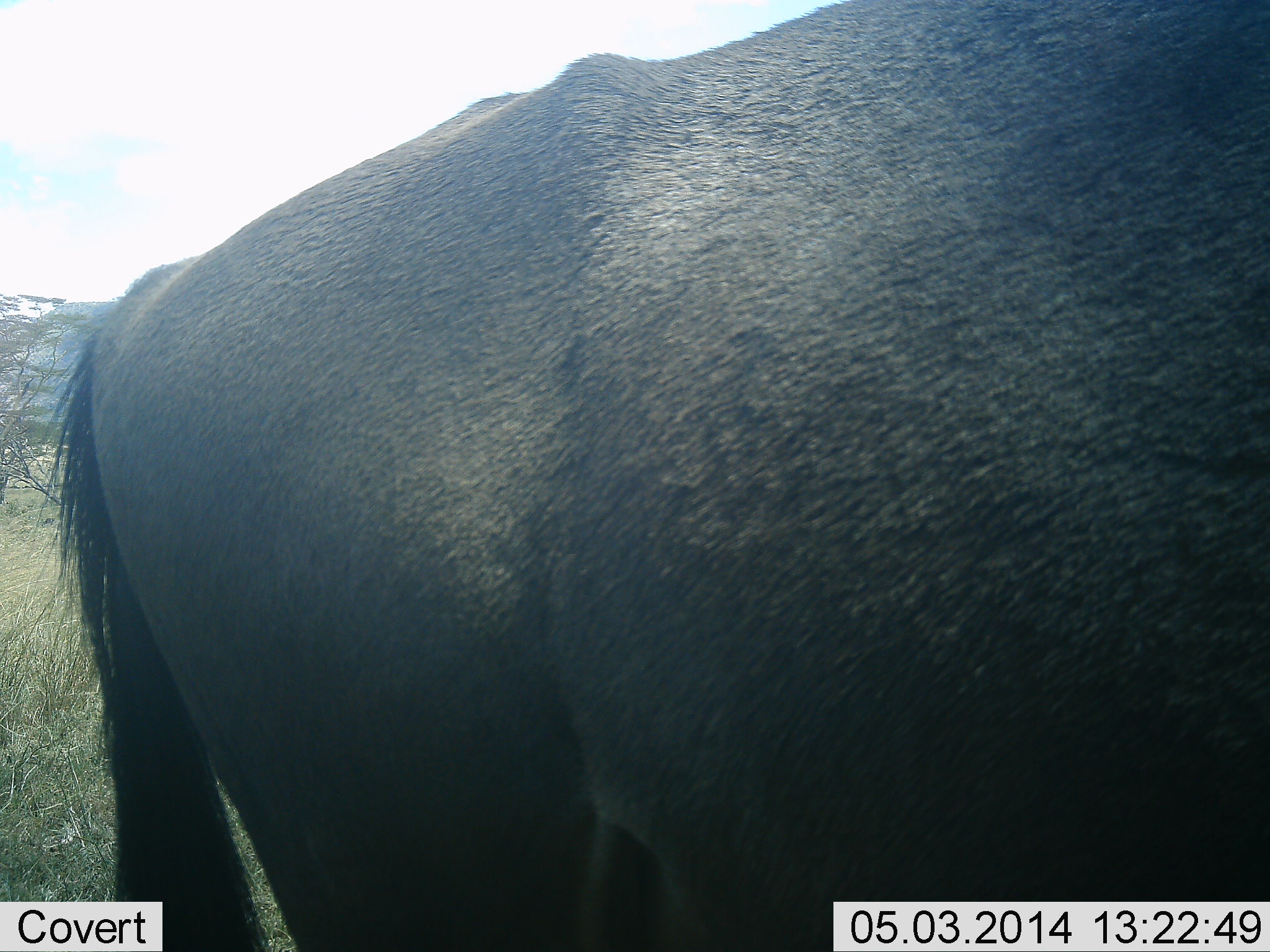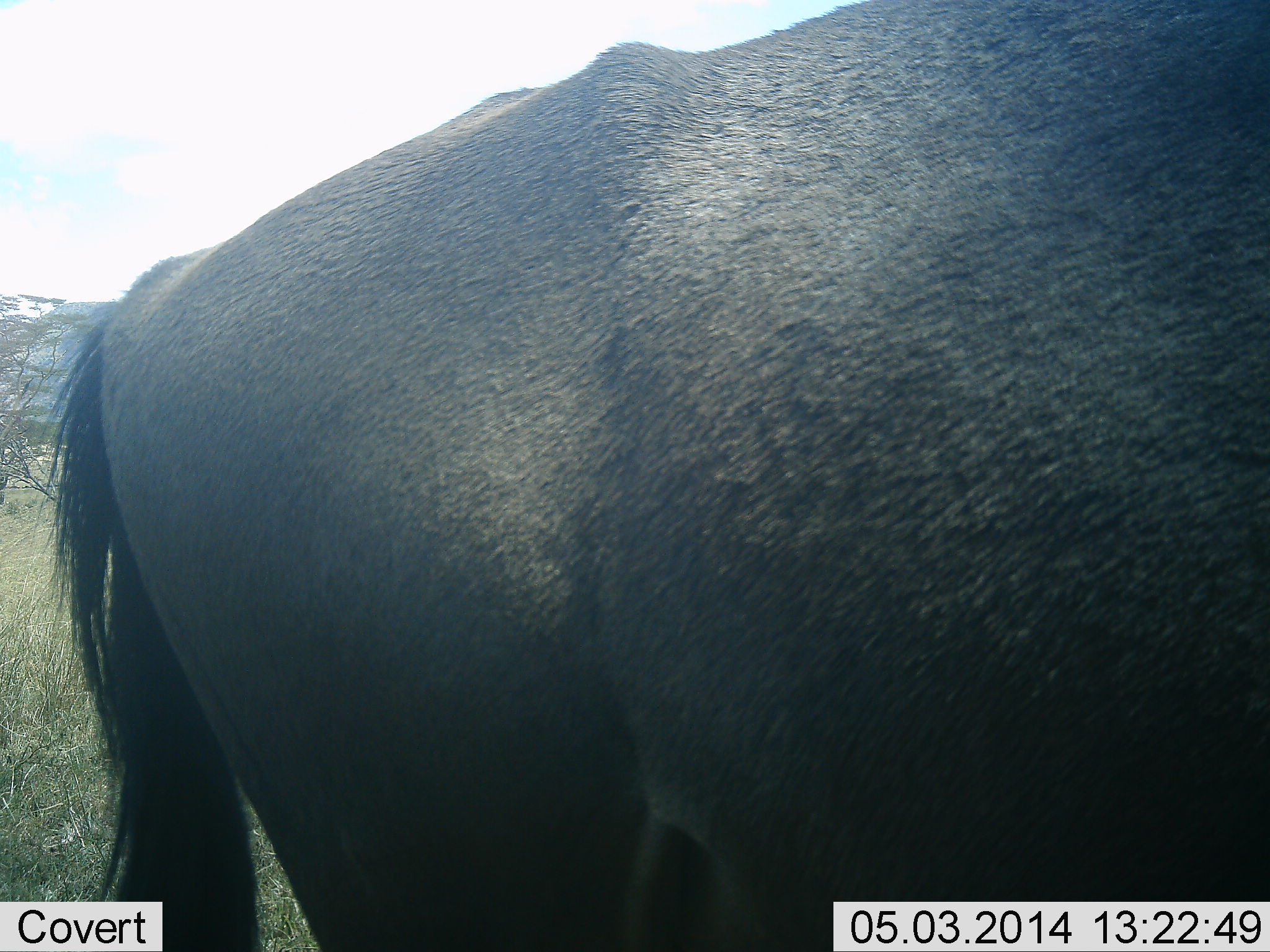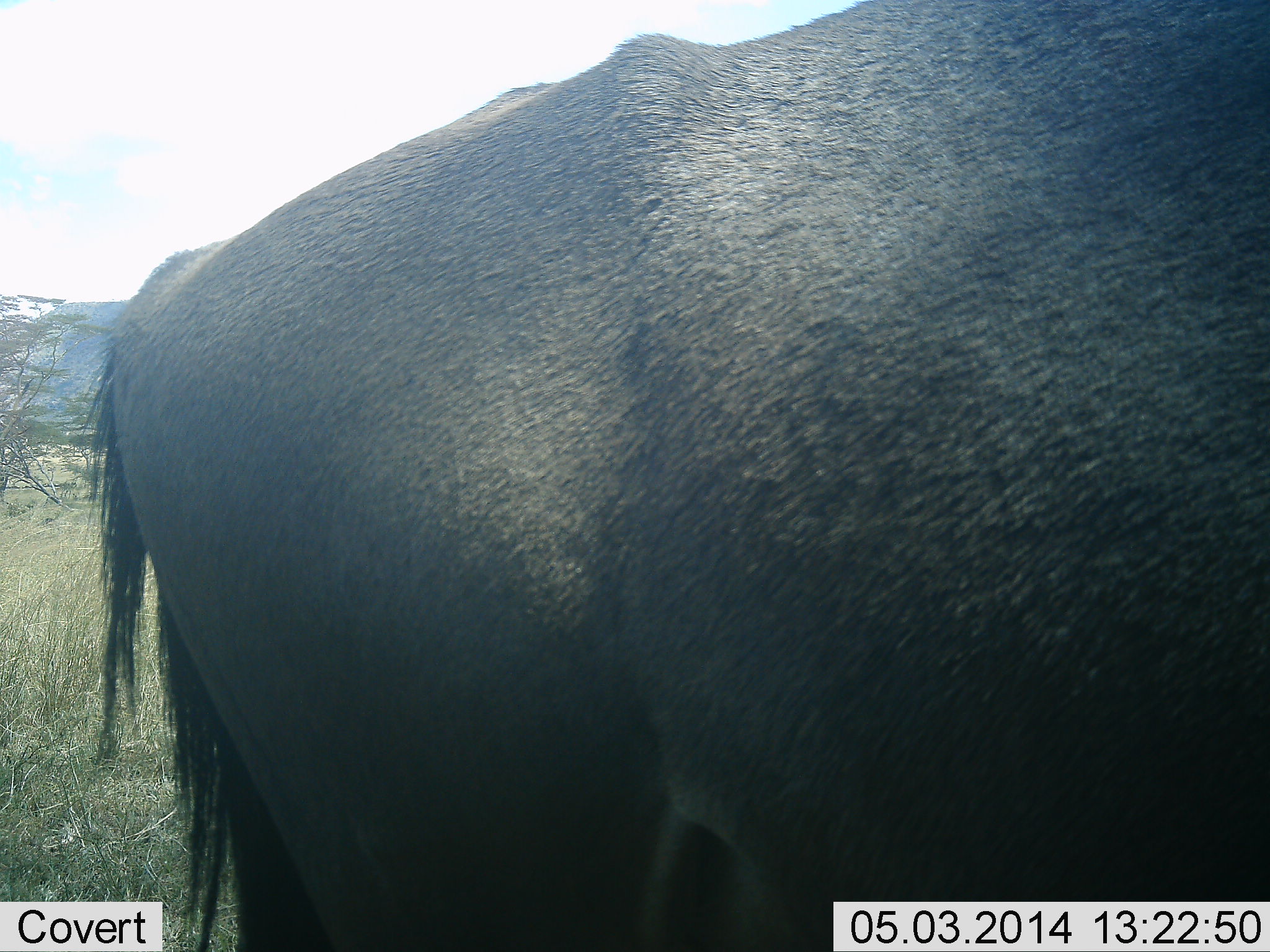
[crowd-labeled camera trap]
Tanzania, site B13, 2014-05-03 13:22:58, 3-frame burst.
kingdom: Animalia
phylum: Chordata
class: Mammalia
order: Artiodactyla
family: Bovidae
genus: Connochaetes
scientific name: Connochaetes taurinus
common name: blue wildebeest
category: wildebeest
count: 1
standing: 86%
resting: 3%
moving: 14%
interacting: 0%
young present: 0%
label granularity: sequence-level